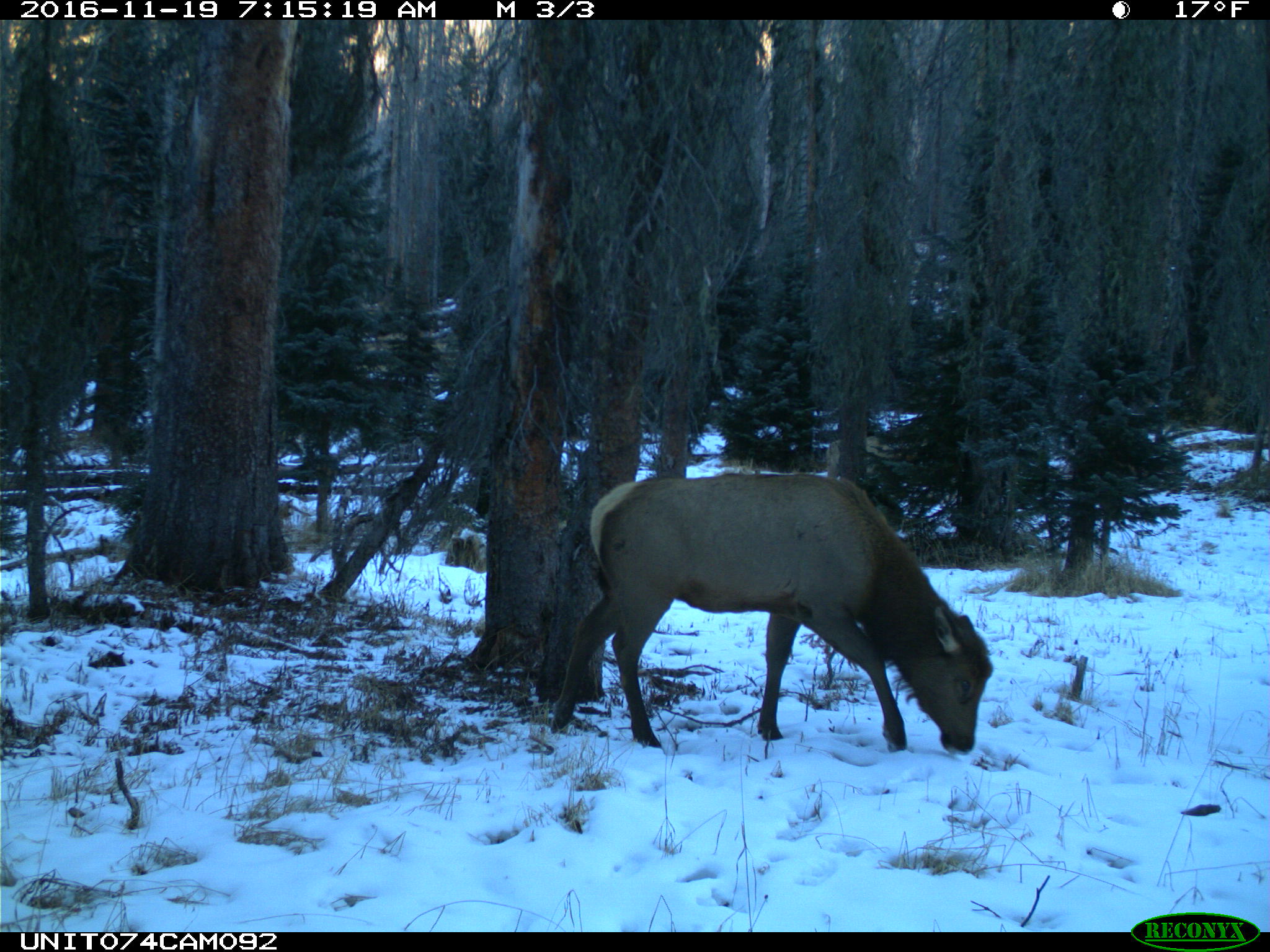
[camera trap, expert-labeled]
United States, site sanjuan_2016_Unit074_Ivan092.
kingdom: Animalia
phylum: Chordata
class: Mammalia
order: Artiodactyla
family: Cervidae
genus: Cervus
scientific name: Cervus elaphus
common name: red deer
Cervus elaphus (red deer).